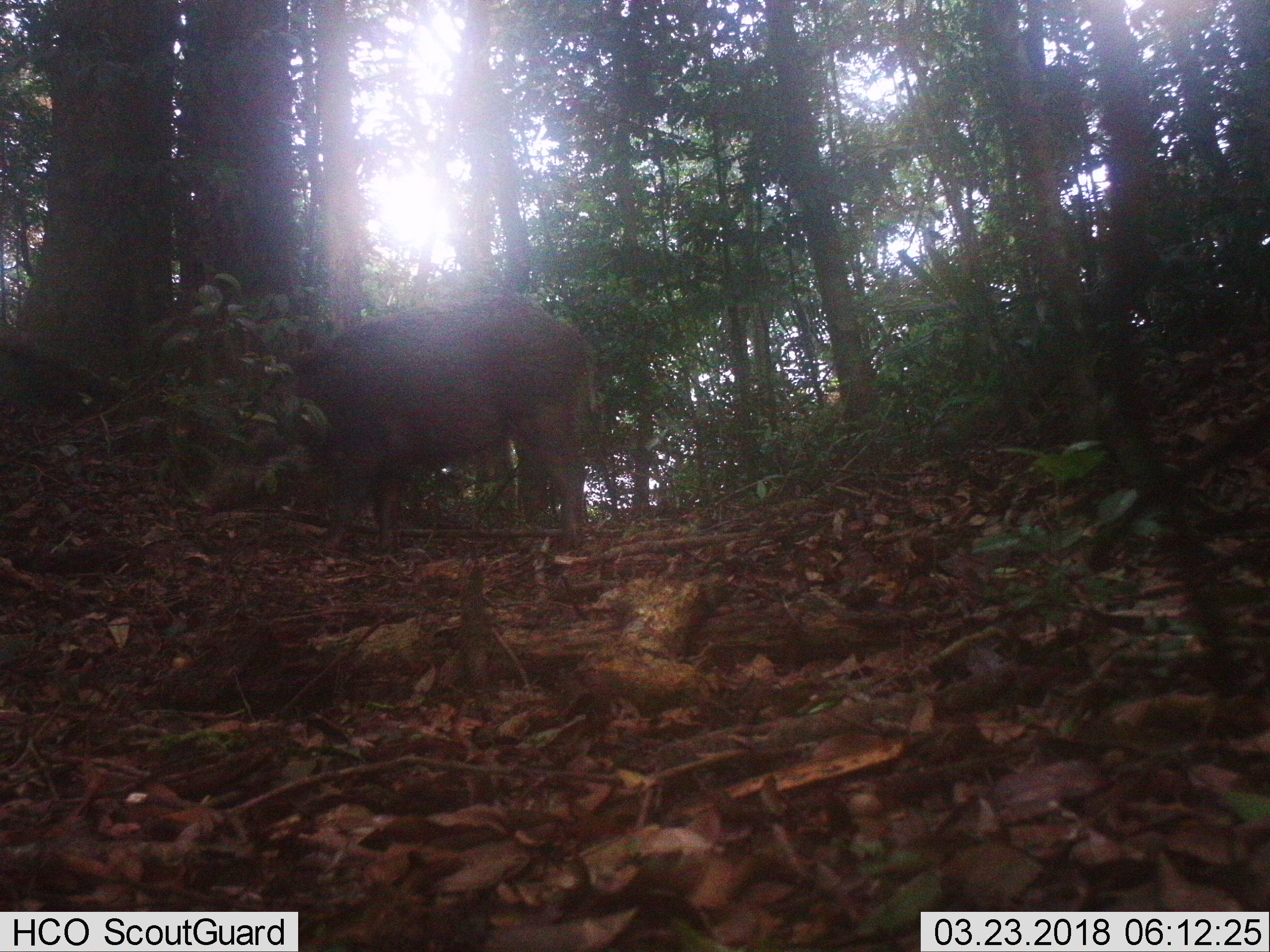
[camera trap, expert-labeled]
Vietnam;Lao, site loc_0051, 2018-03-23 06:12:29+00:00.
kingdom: Animalia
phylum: Chordata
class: Mammalia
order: Artiodactyla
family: Suidae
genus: Sus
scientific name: Sus scrofa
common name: eurasian wild pig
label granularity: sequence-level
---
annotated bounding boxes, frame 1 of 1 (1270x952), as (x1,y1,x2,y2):
eurasian wild pig: (192,289,596,573)